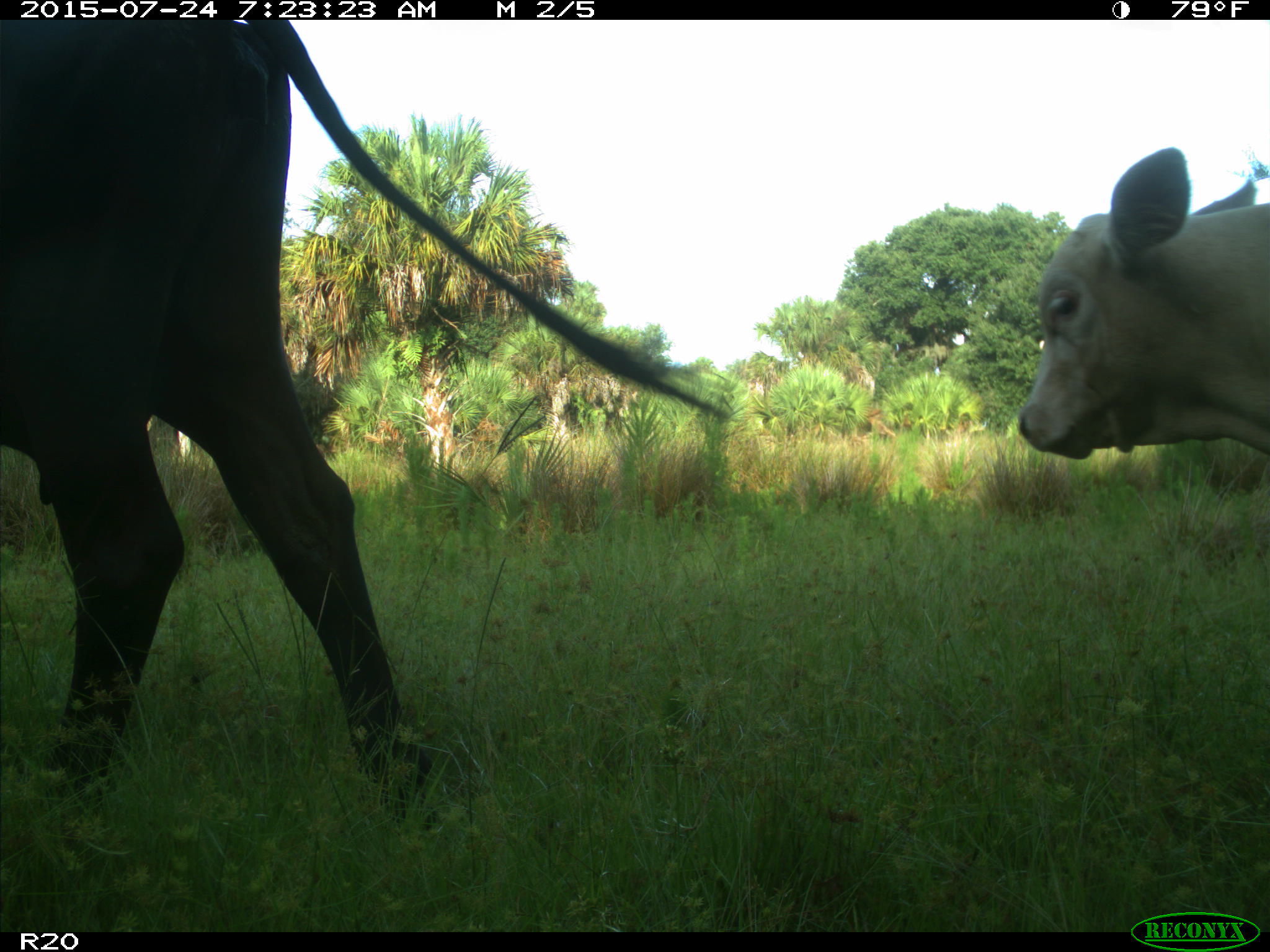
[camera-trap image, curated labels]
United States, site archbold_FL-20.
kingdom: Animalia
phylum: Chordata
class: Mammalia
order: Artiodactyla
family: Bovidae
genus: Bos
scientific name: Bos taurus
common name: domestic cow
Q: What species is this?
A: Bos taurus (domestic cow).